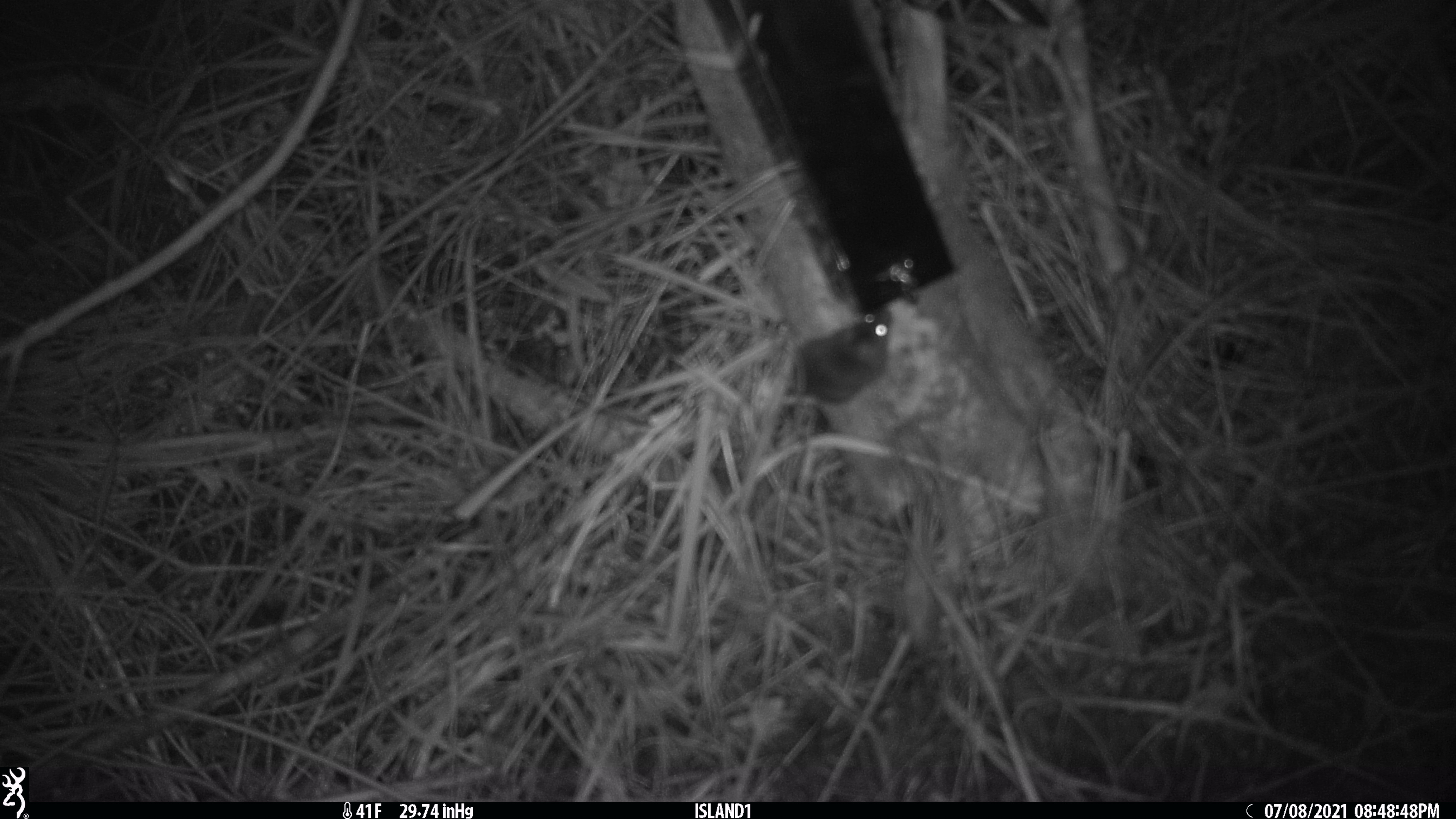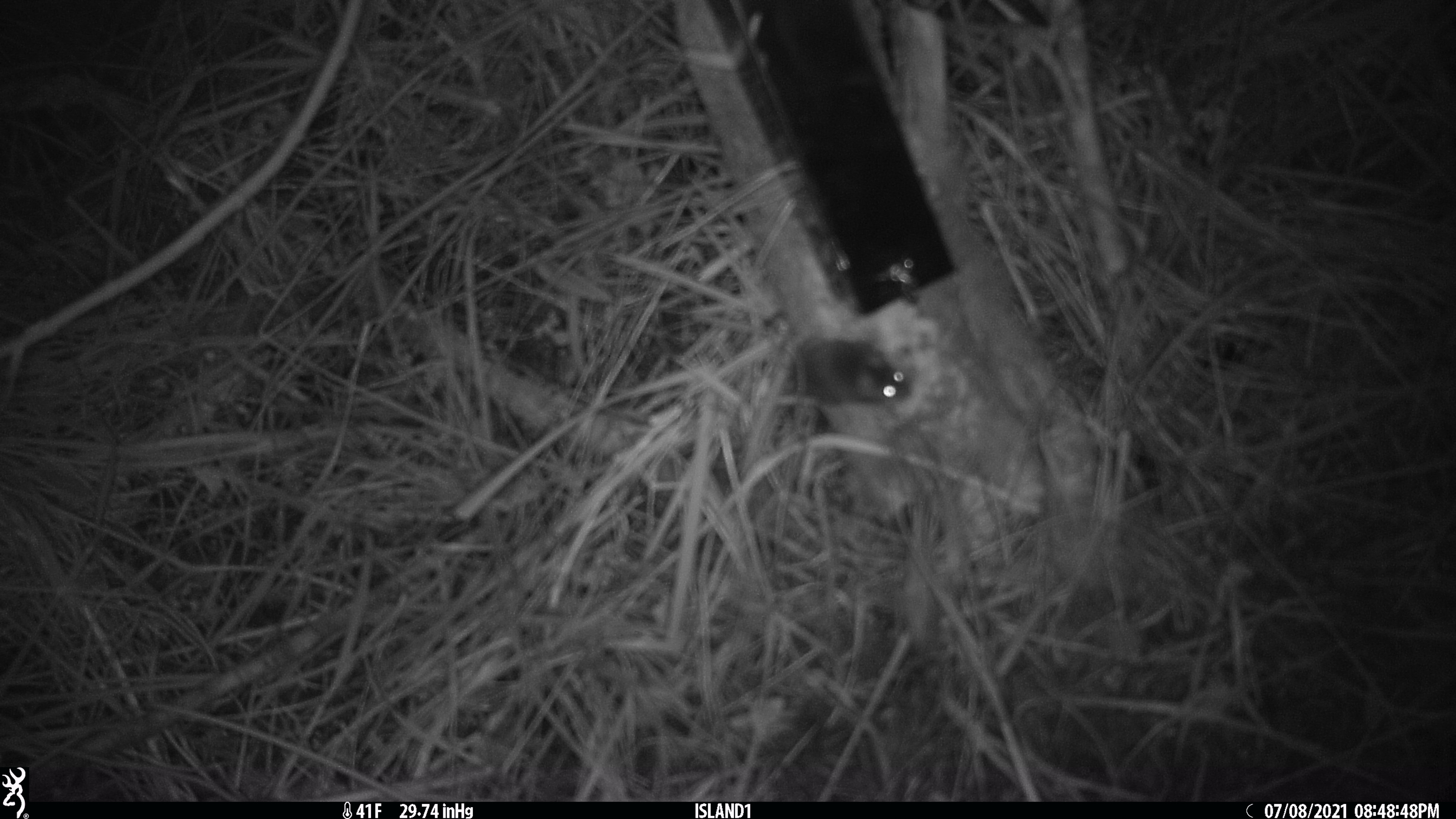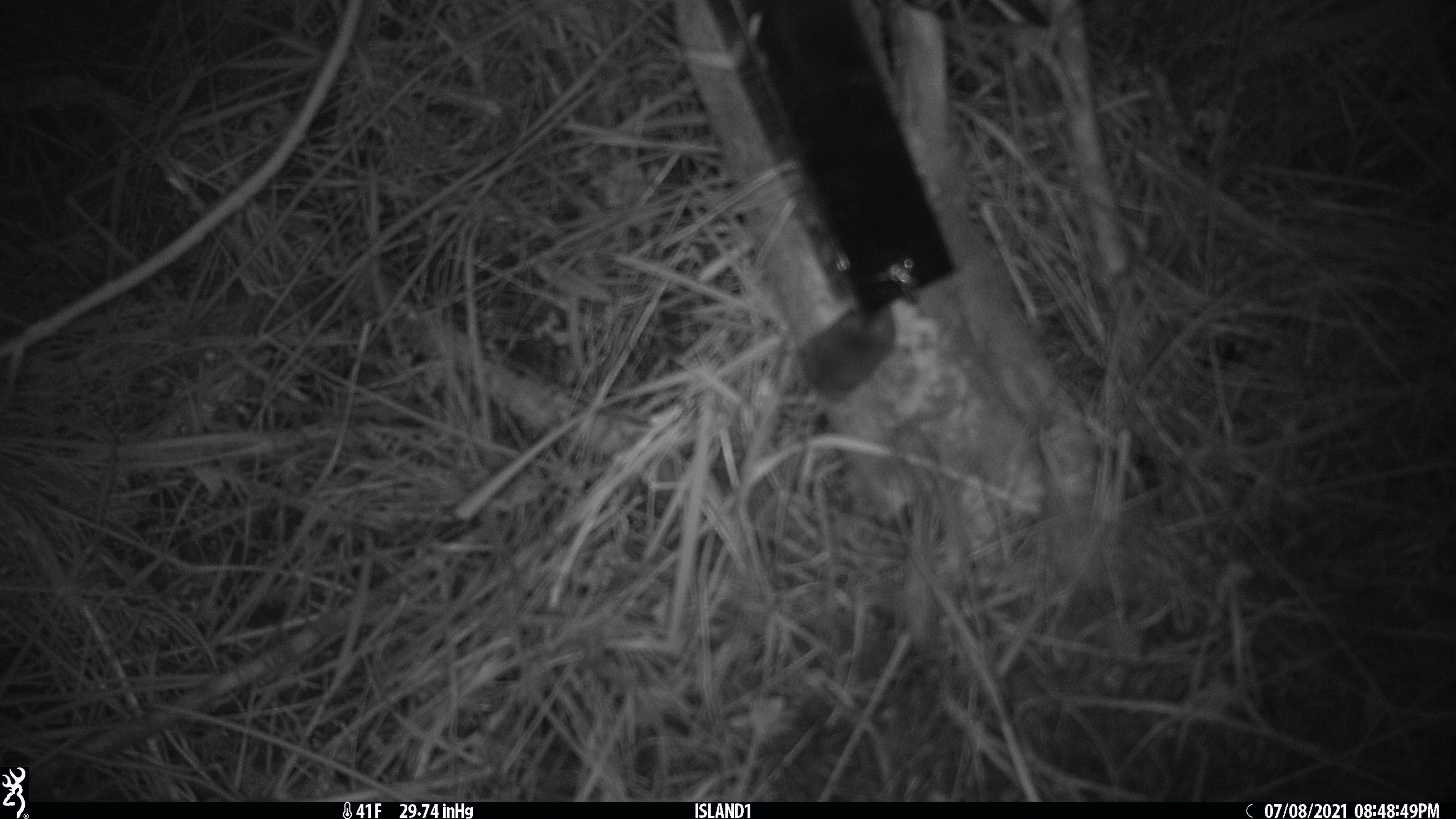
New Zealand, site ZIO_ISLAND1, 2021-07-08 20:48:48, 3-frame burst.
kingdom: Animalia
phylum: Chordata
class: Mammalia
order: Rodentia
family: Muridae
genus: Mus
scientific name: Mus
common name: mouse